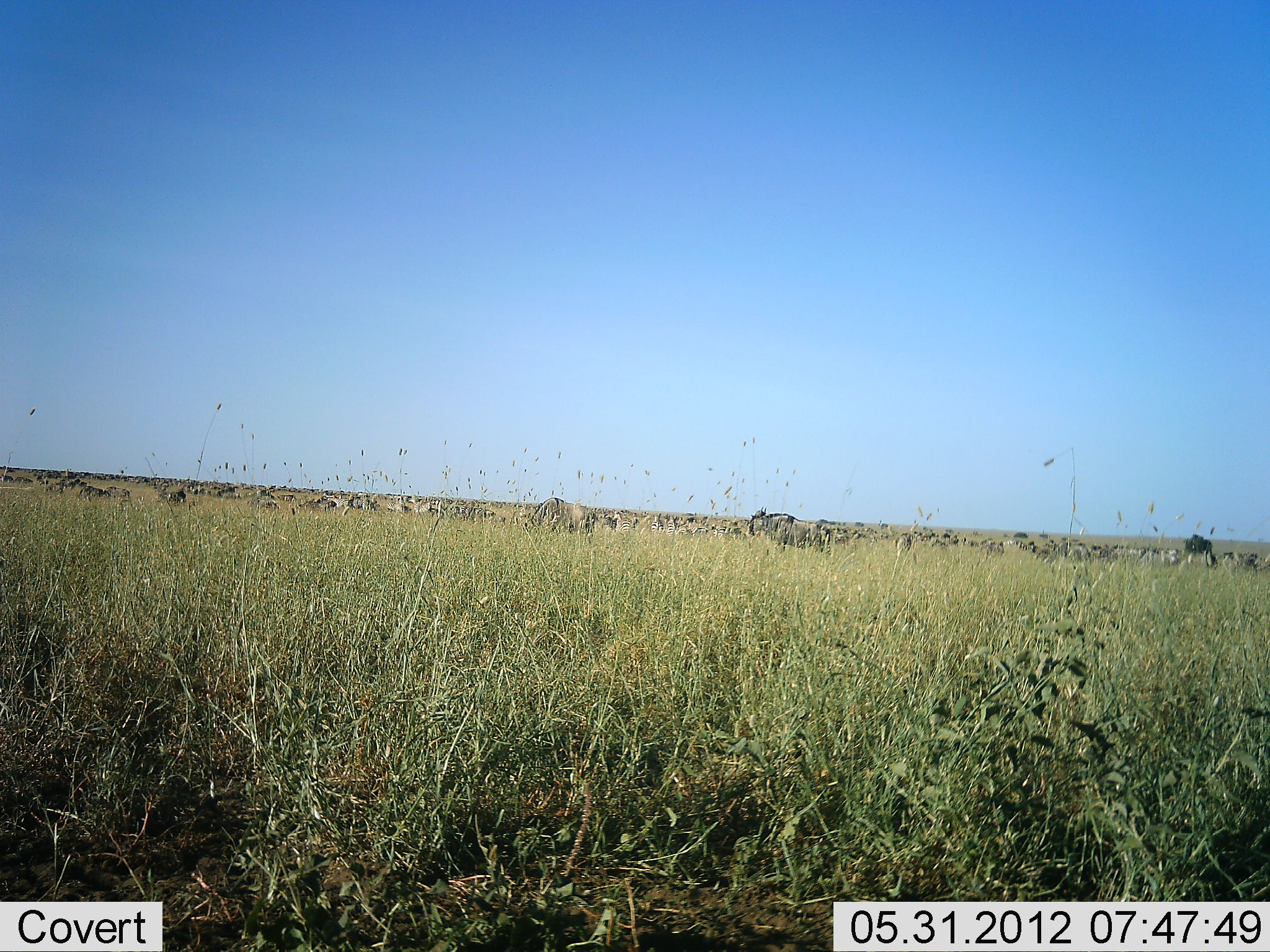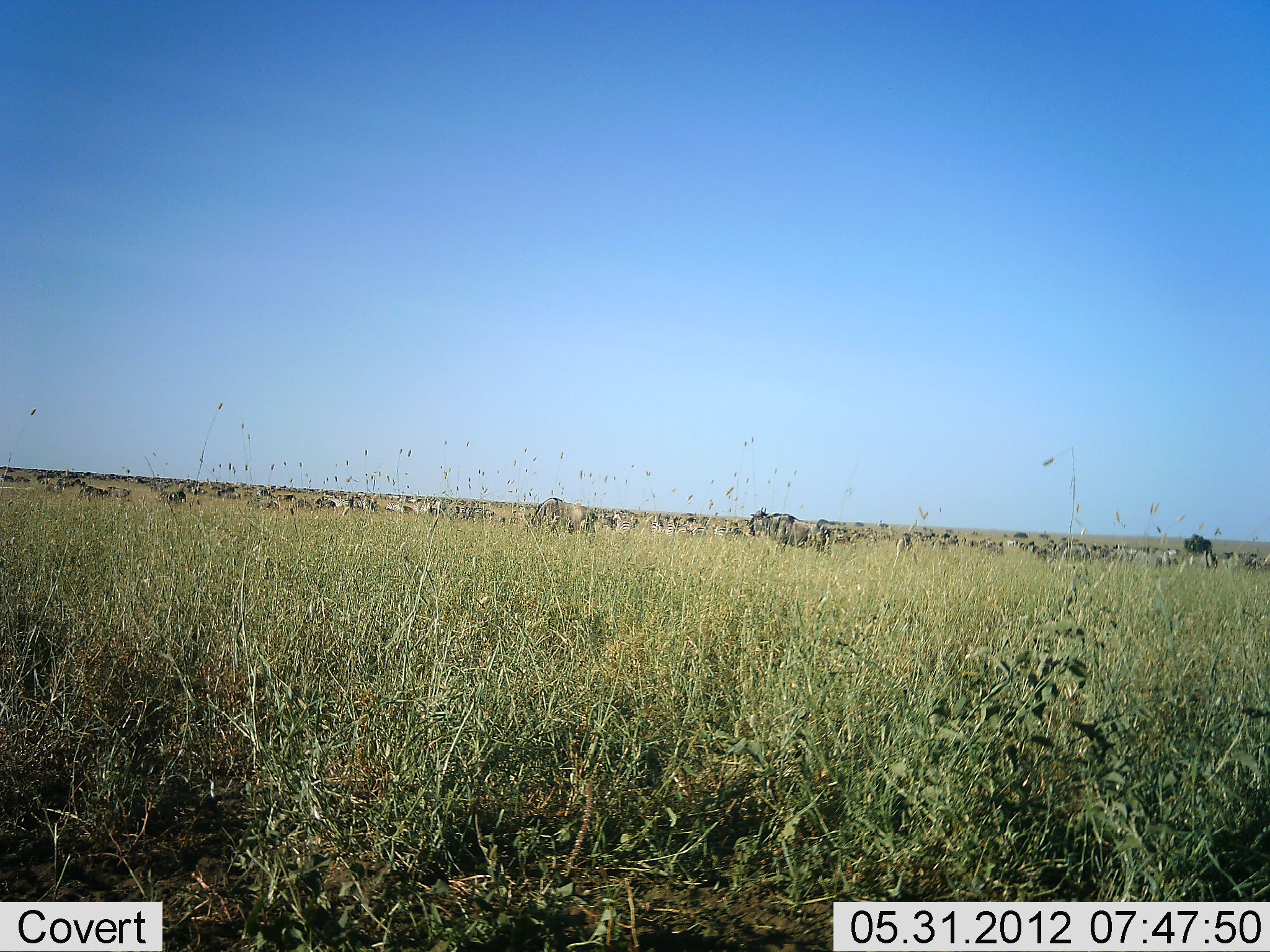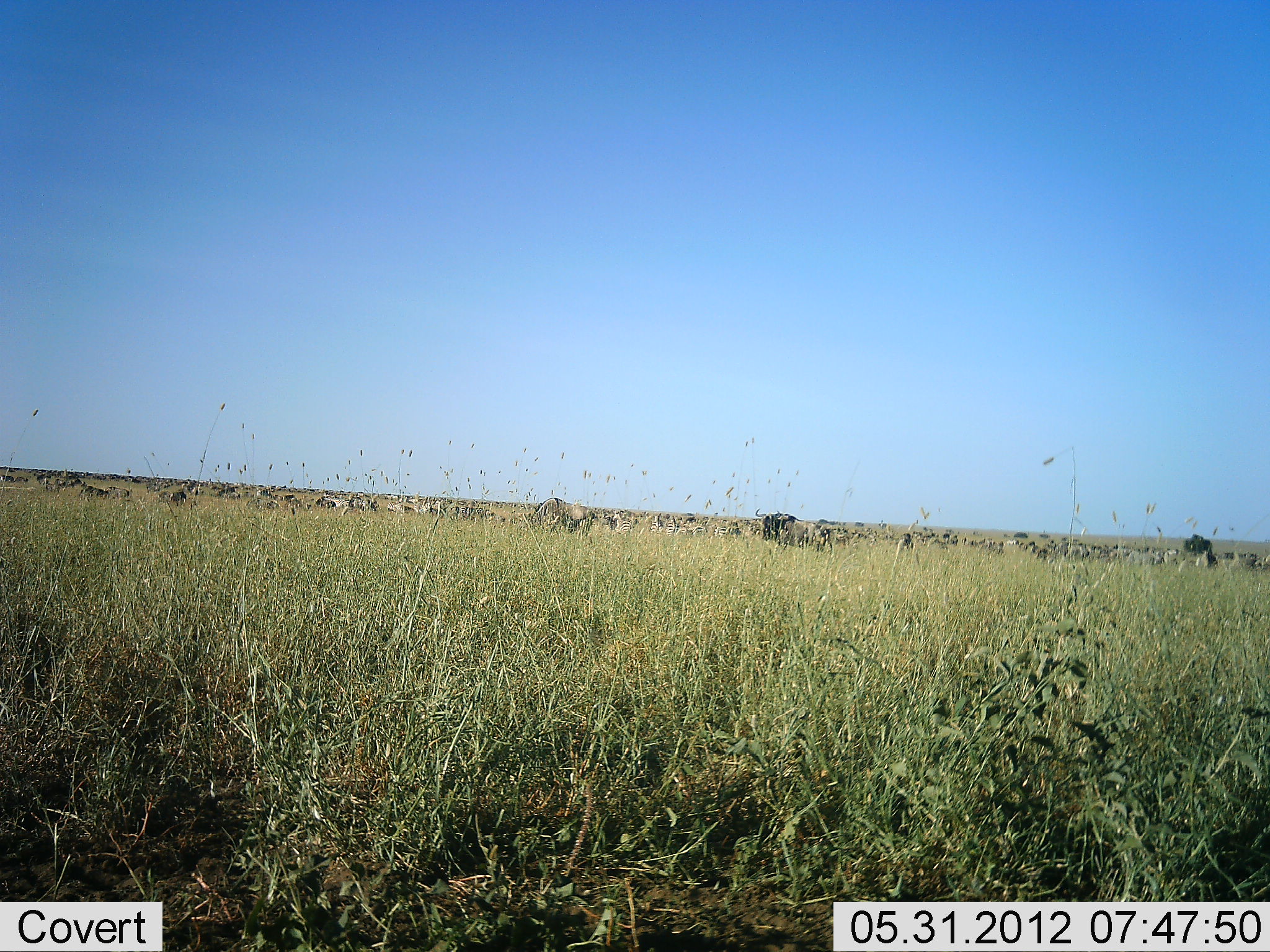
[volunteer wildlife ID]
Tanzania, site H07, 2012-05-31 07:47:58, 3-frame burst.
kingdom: Animalia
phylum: Chordata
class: Mammalia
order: Artiodactyla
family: Bovidae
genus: Connochaetes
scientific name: Connochaetes taurinus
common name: blue wildebeest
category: wildebeest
Wildebeest (blue wildebeest) (Connochaetes taurinus), count 51+. Behavior (volunteer vote fractions): standing 82%, resting 9%, moving 45%, interacting 0%. Young present (vote fraction): 0%. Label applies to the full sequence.